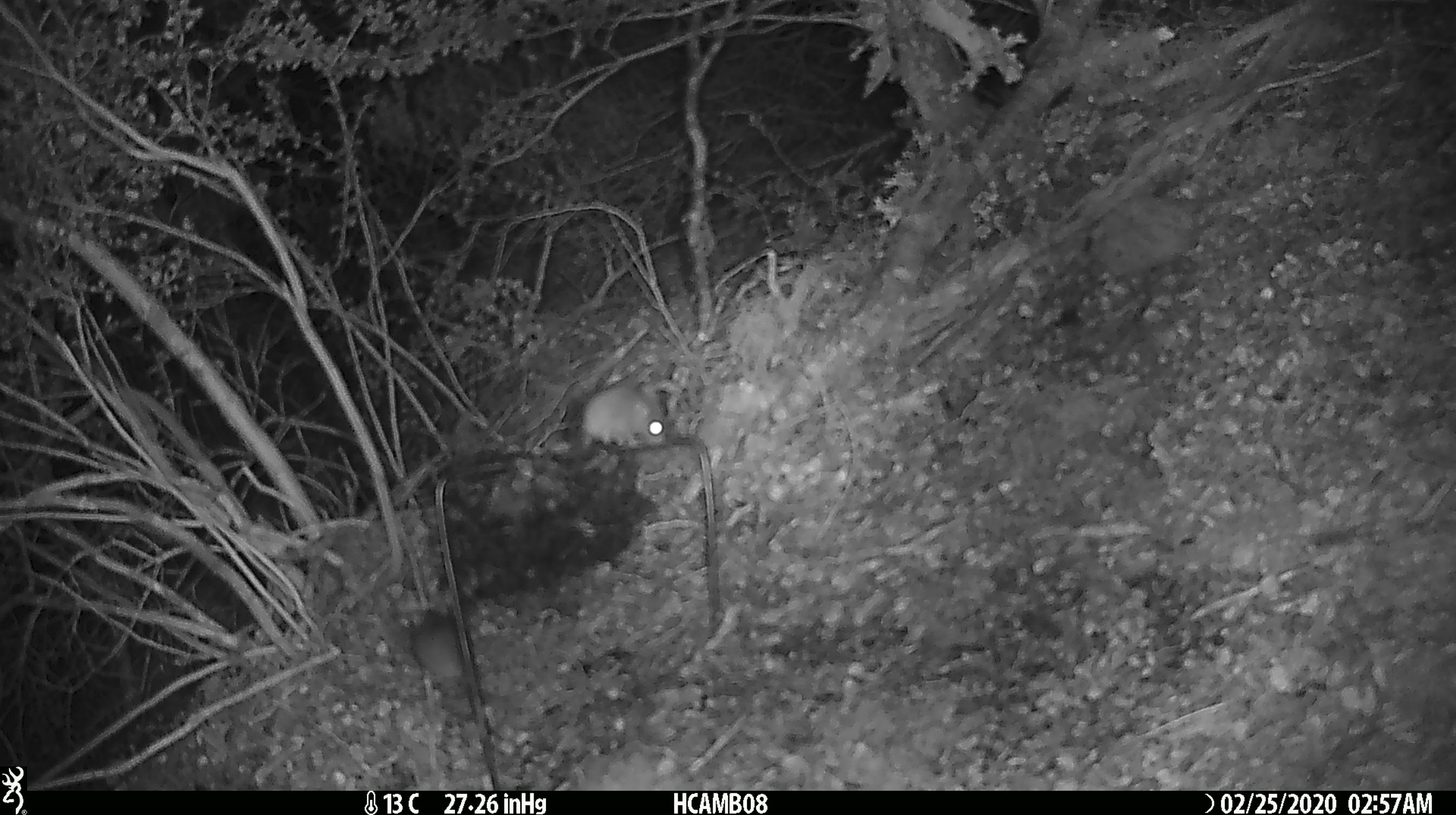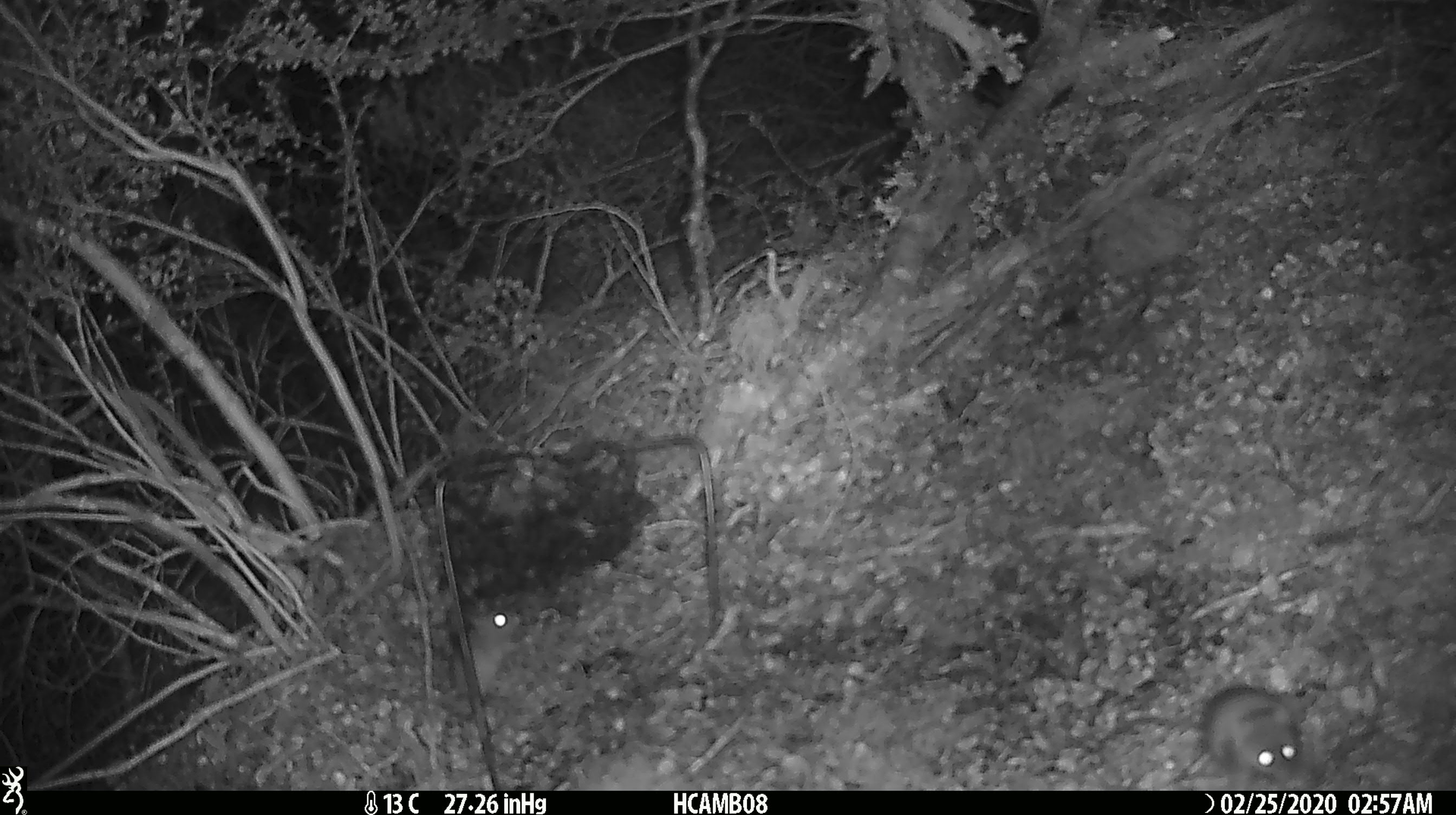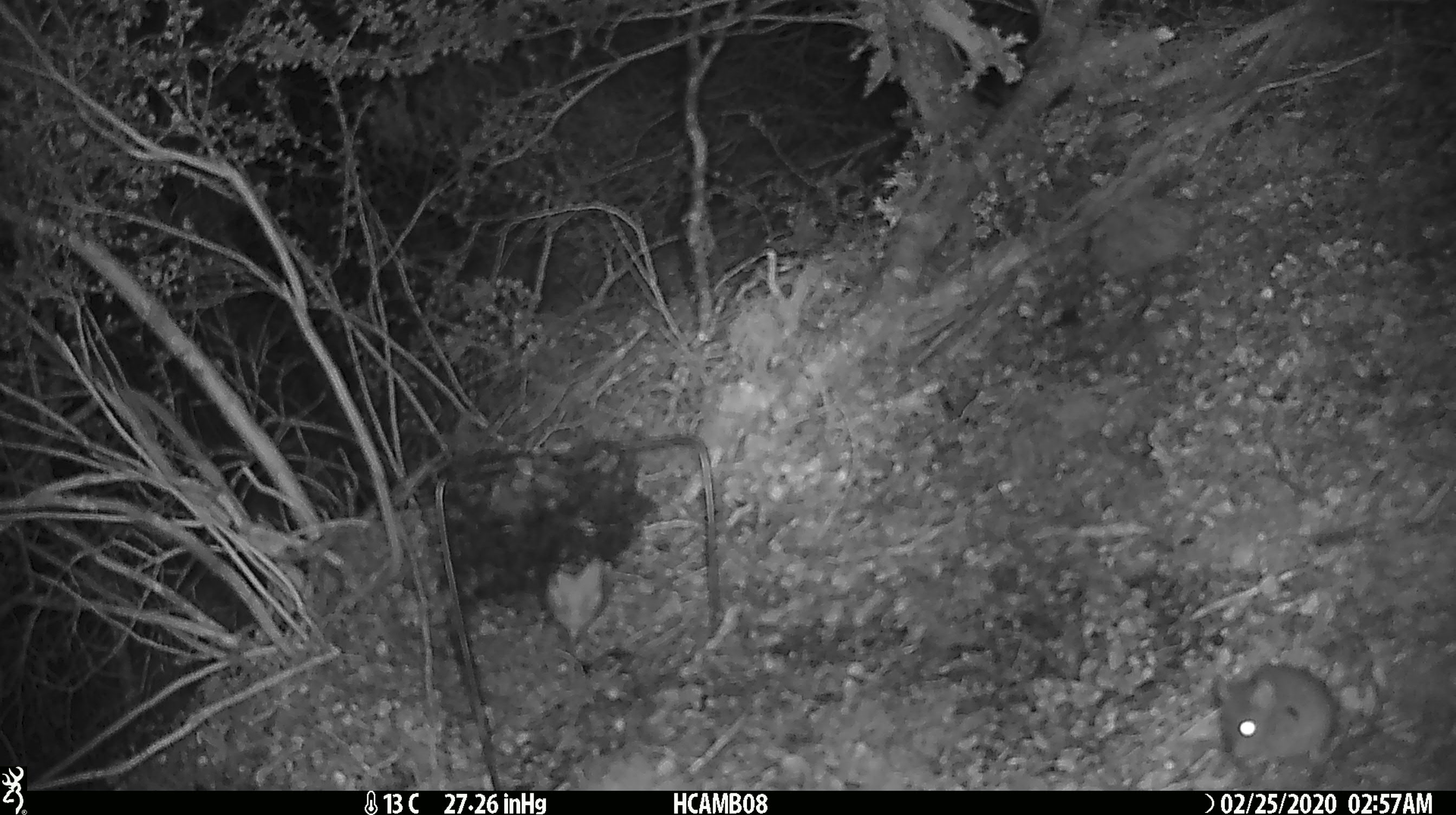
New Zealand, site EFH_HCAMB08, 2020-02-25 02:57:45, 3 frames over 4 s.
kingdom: Animalia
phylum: Chordata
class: Mammalia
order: Rodentia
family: Muridae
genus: Mus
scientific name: Mus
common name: mouse